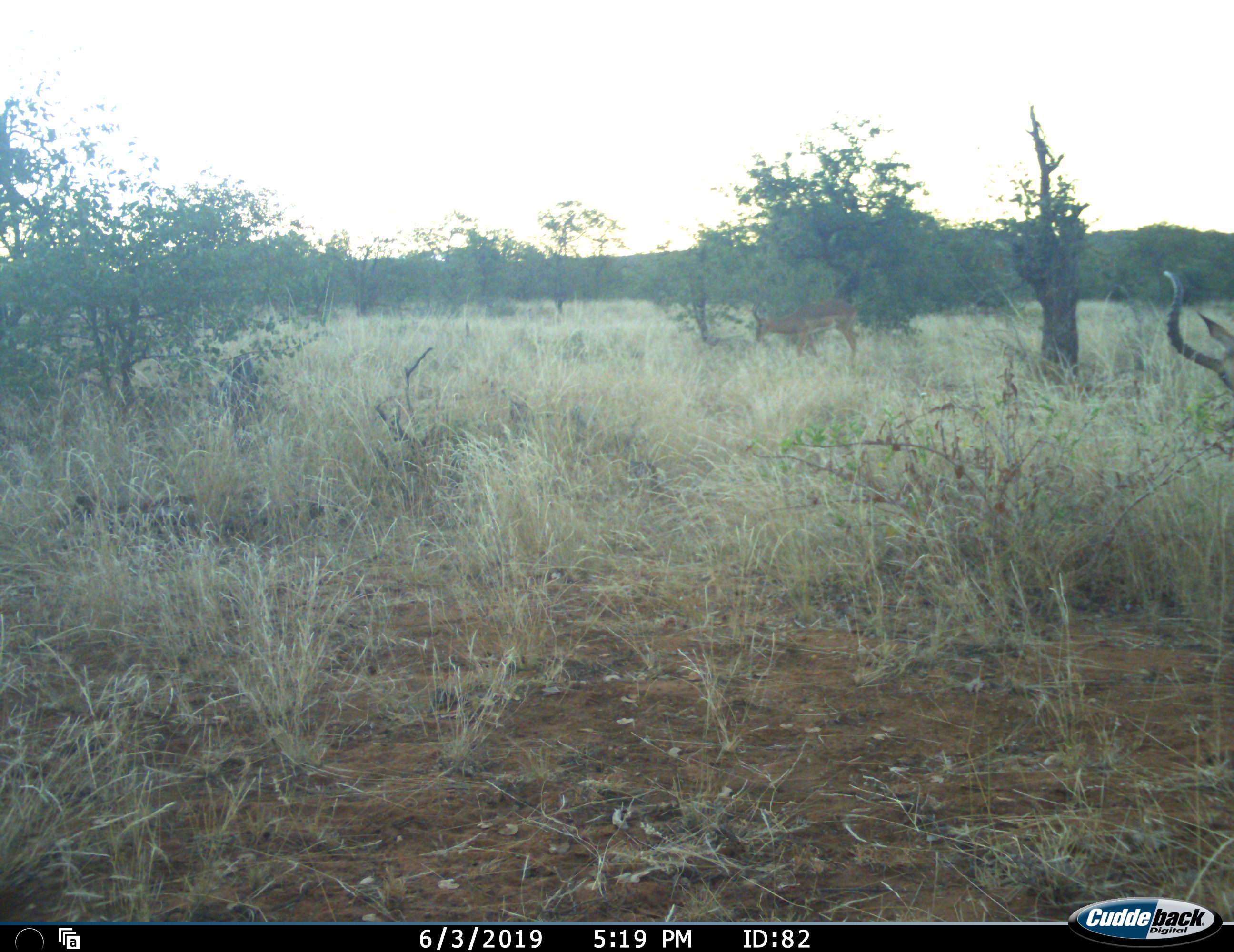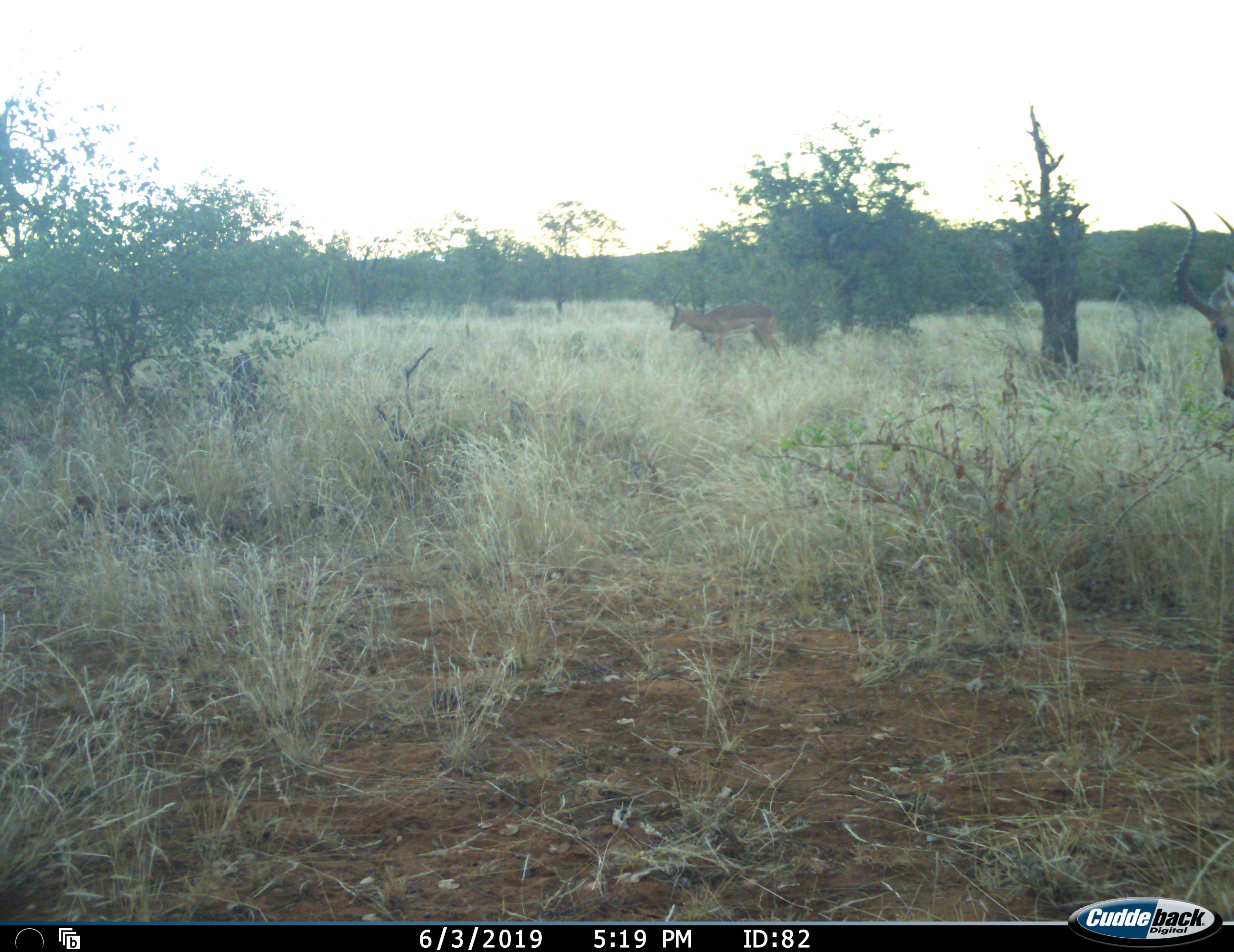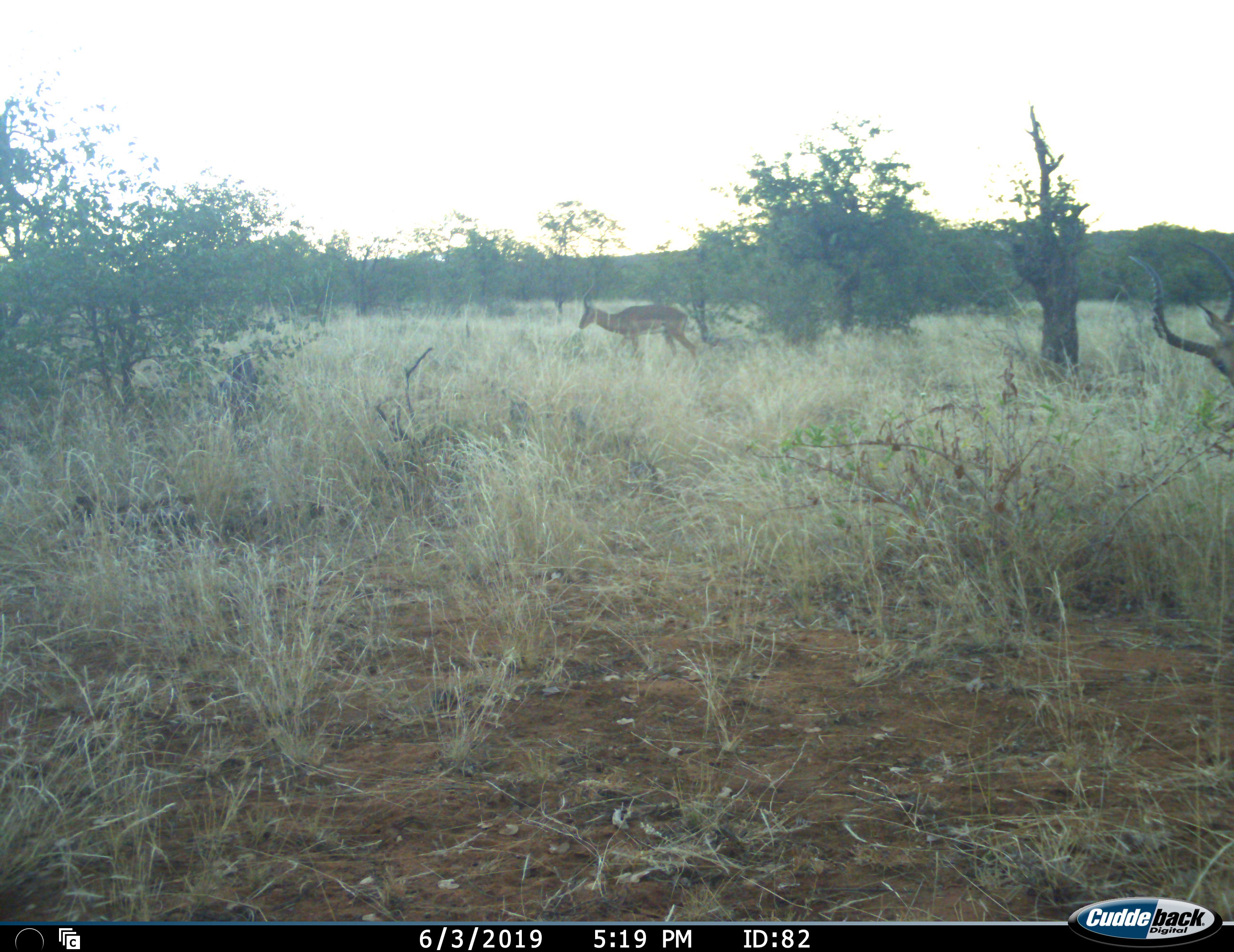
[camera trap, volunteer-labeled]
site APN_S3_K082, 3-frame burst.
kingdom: Animalia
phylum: Chordata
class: Mammalia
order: Artiodactyla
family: Bovidae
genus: Aepyceros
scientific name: Aepyceros melampus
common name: impala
Impala (Aepyceros melampus), count 2. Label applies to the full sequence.